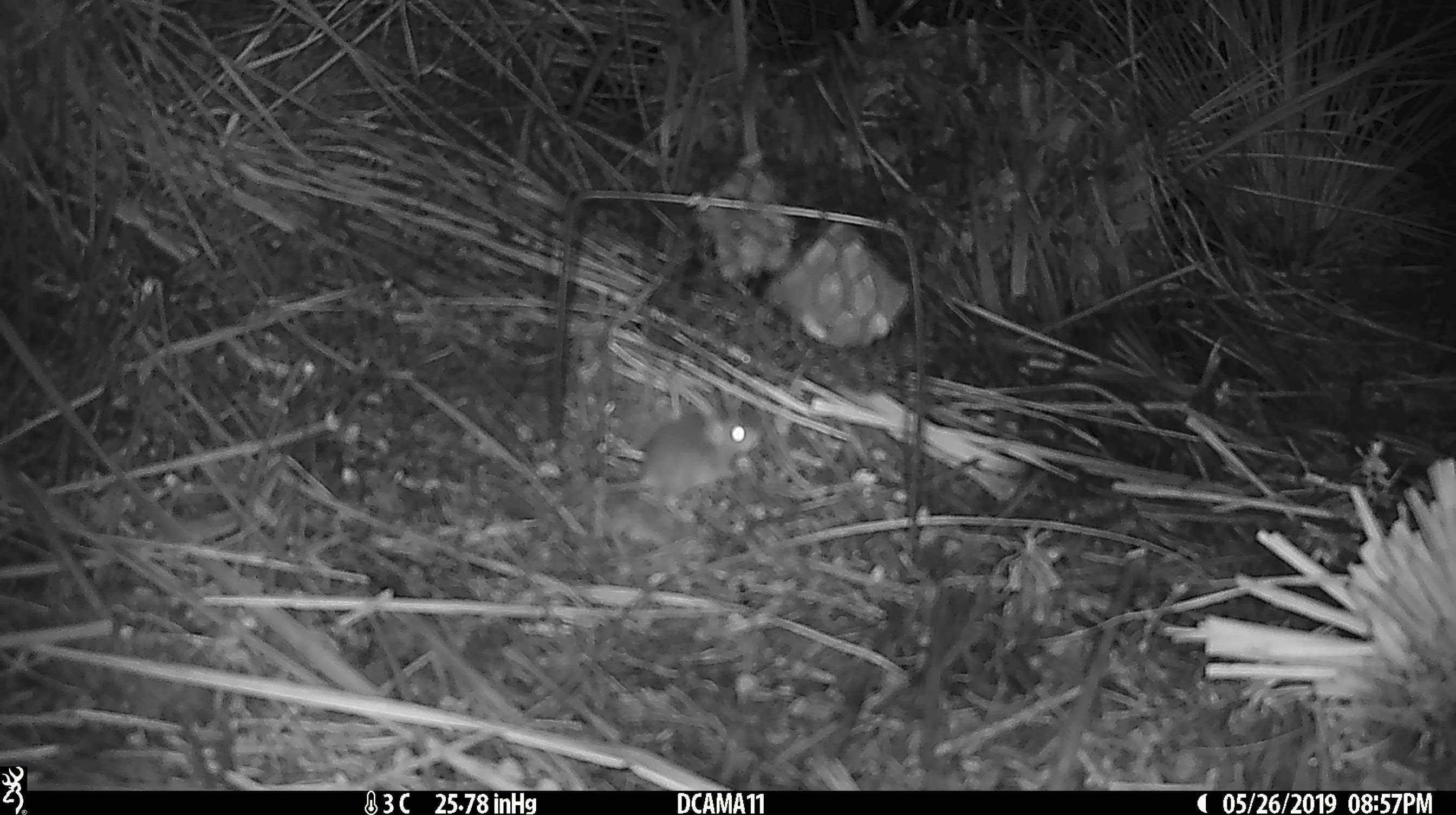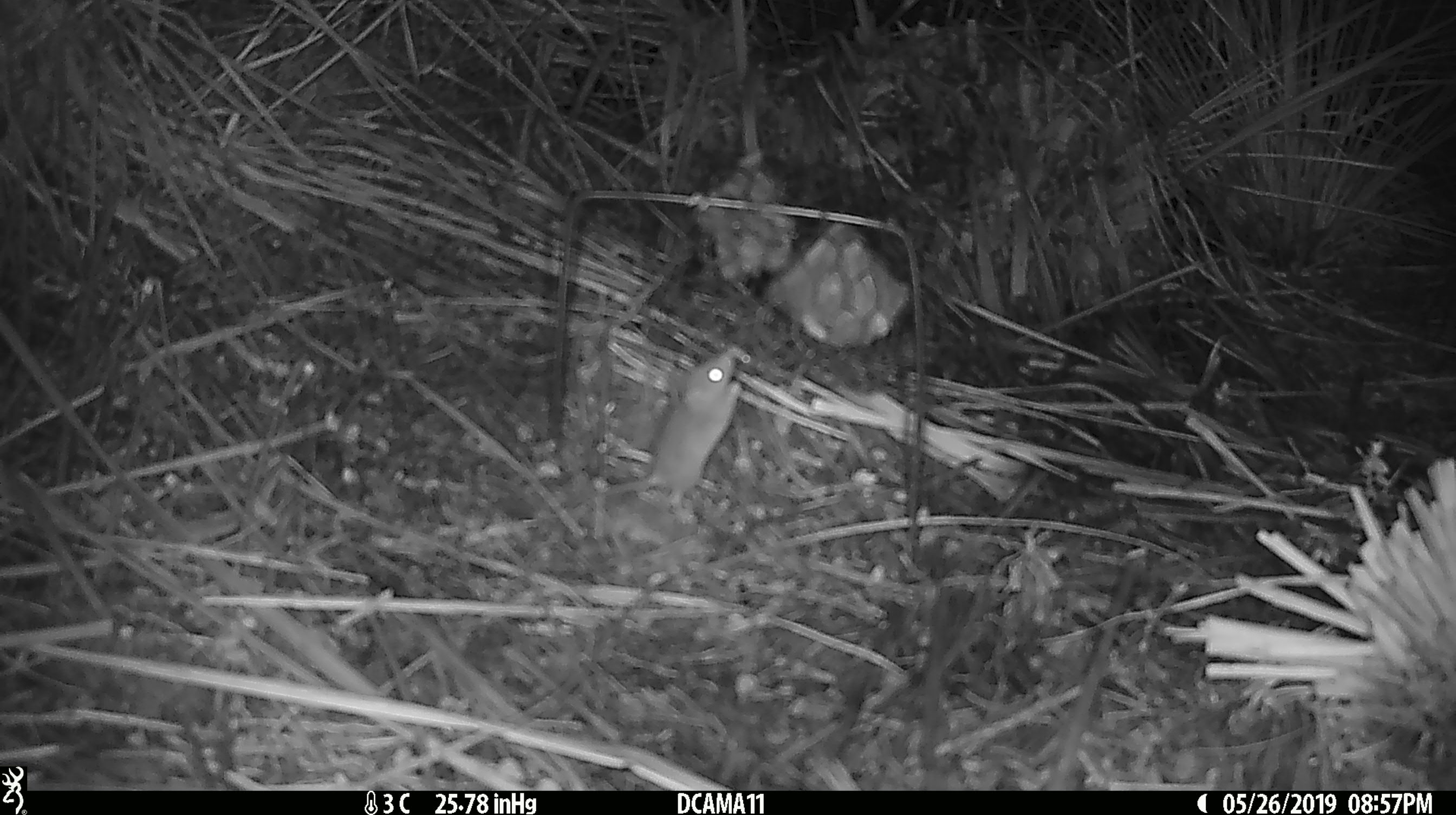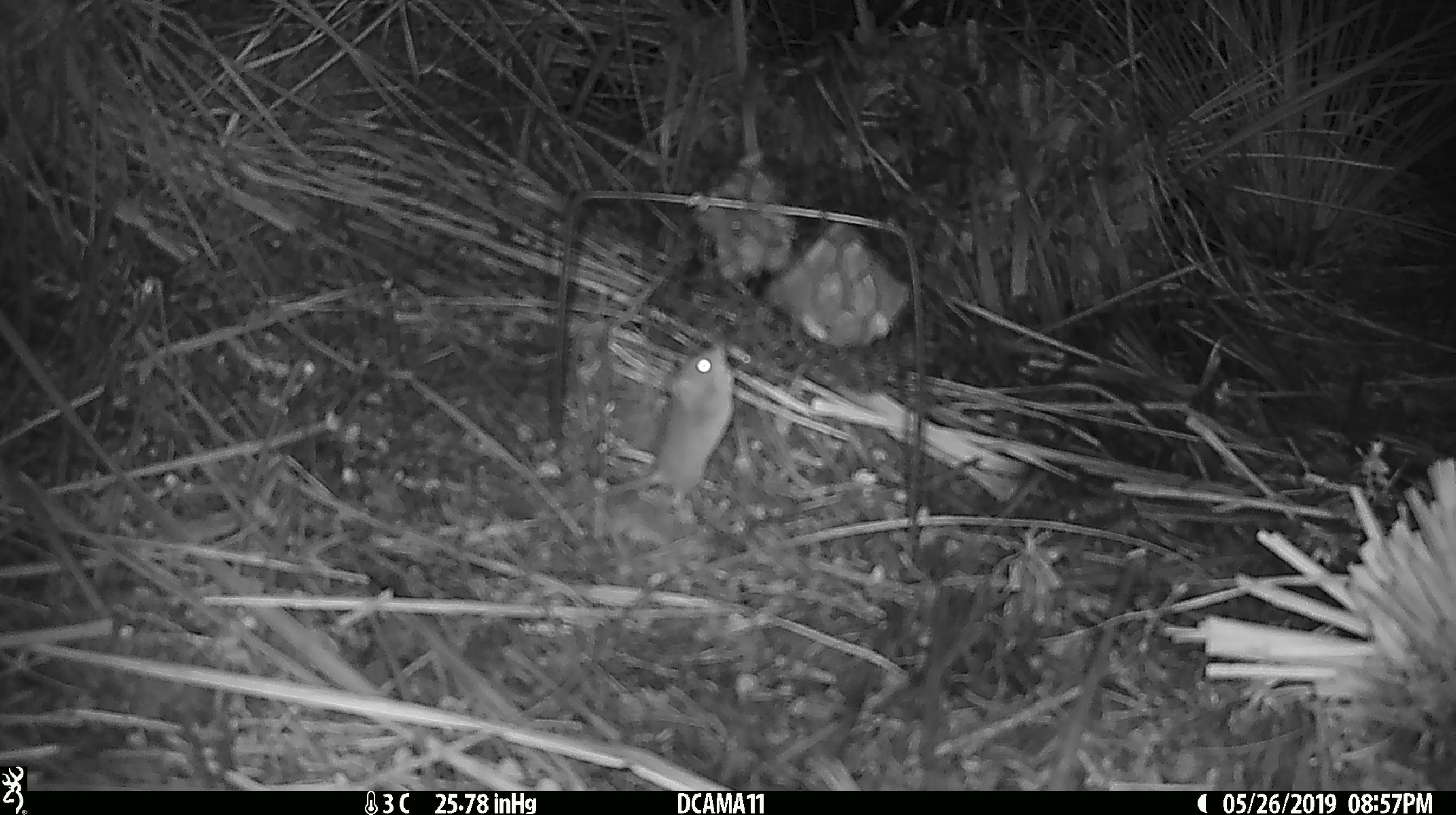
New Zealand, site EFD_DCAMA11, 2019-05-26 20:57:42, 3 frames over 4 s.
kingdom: Animalia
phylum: Chordata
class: Mammalia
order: Rodentia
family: Muridae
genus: Mus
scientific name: Mus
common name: mouse